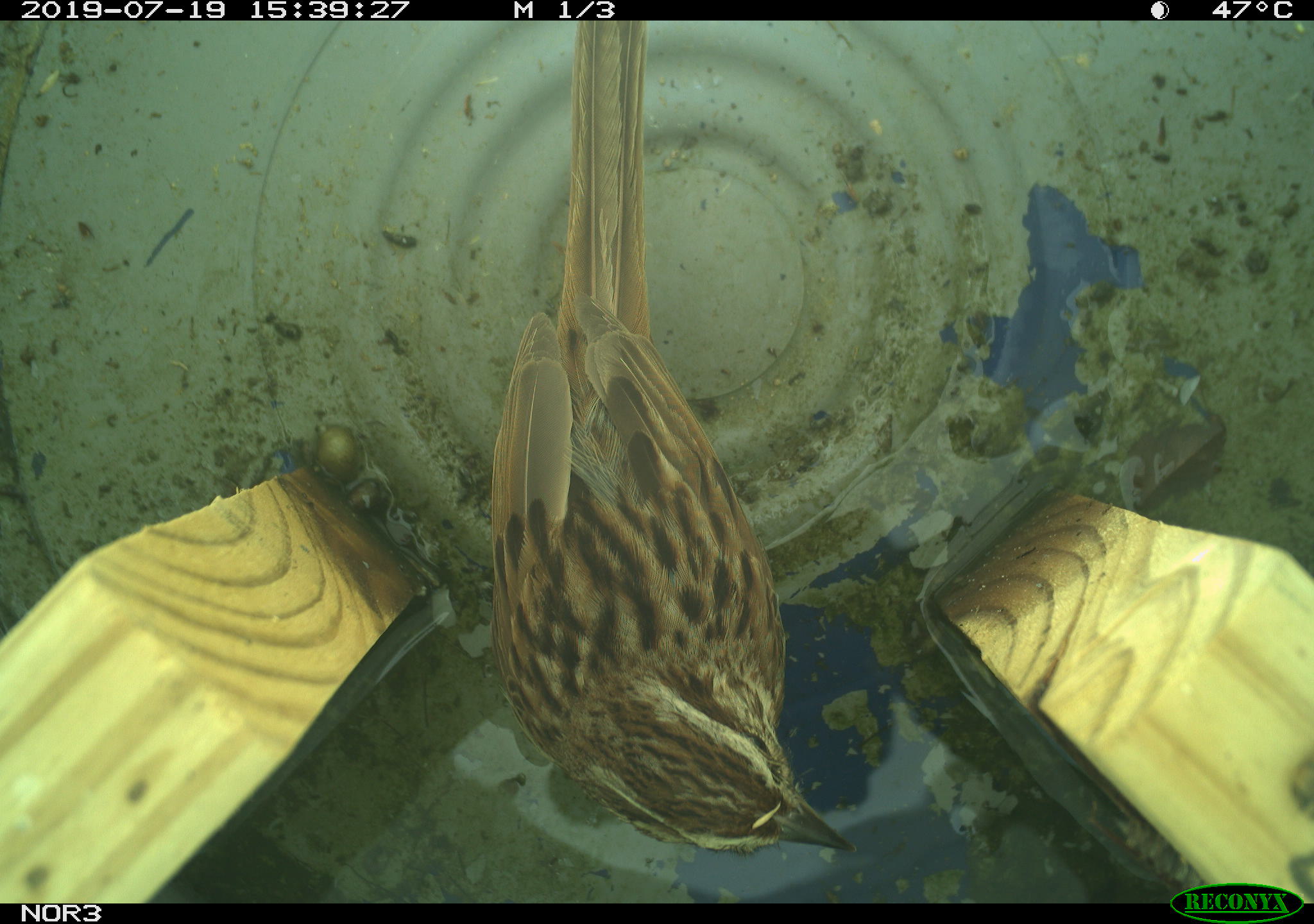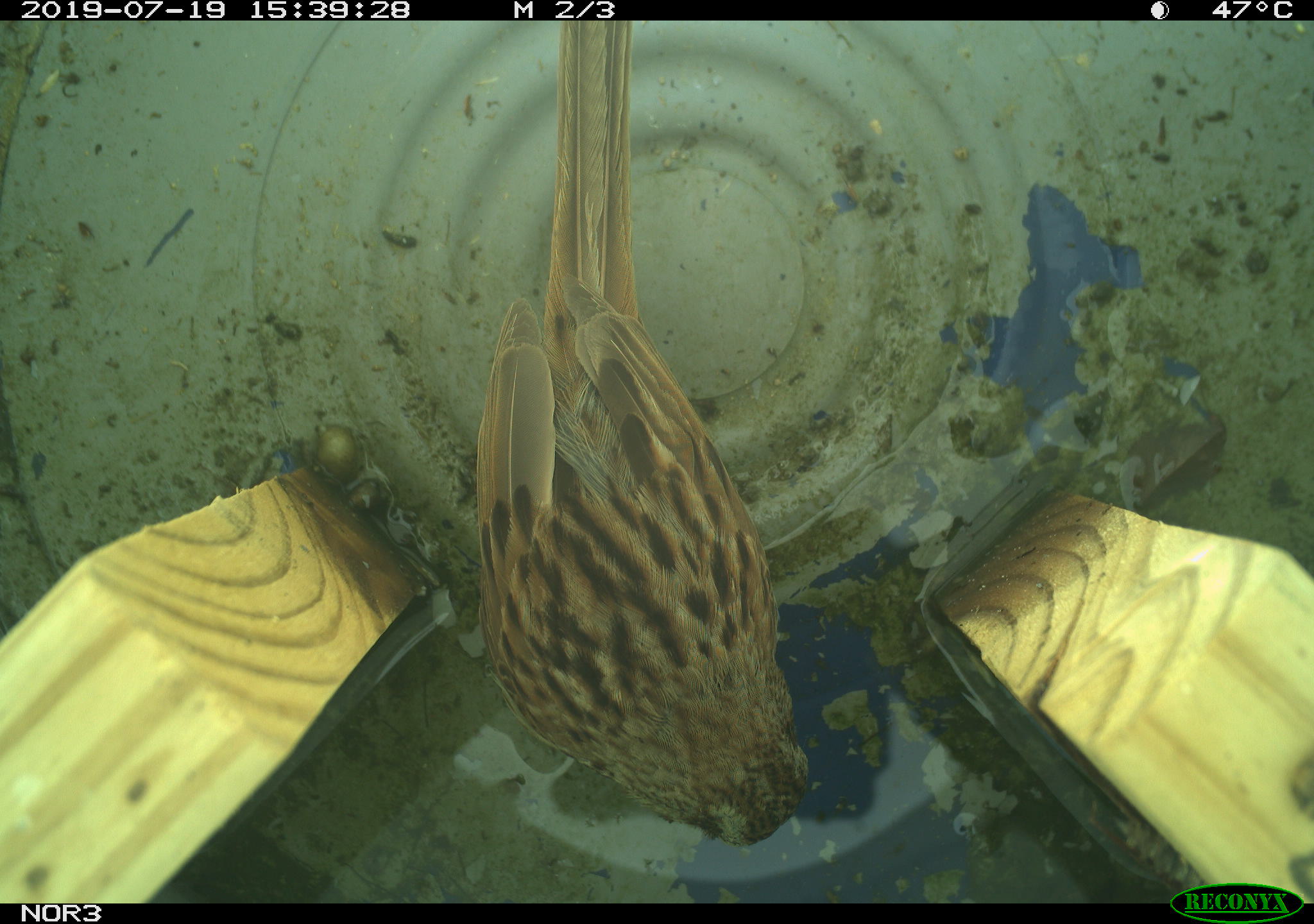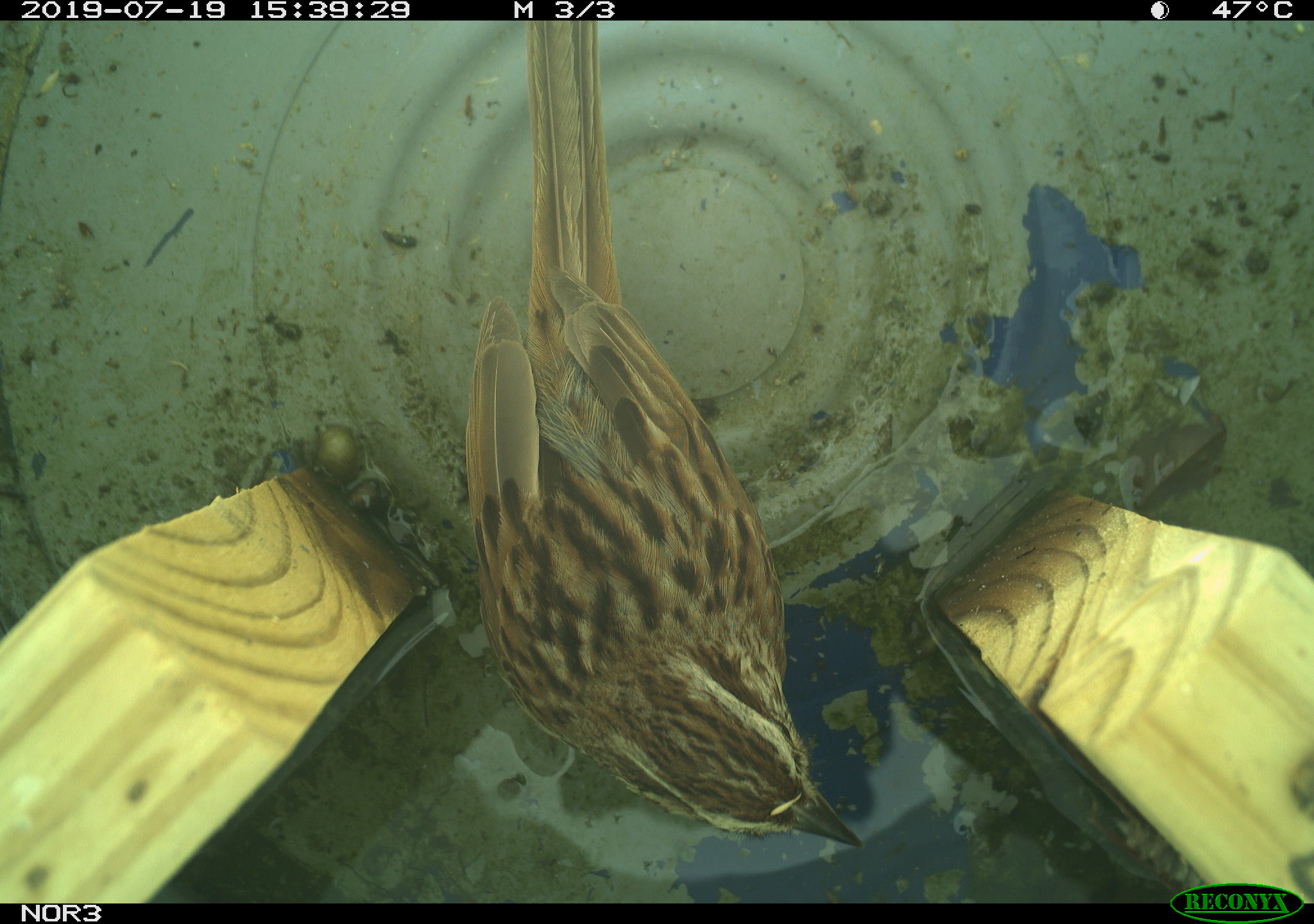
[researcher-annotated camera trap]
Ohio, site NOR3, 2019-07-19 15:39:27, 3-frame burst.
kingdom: Animalia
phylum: Chordata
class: Aves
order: Passeriformes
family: Passerellidae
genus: Melospiza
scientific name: Melospiza melodia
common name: song sparrow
Song sparrow (Melospiza melodia).